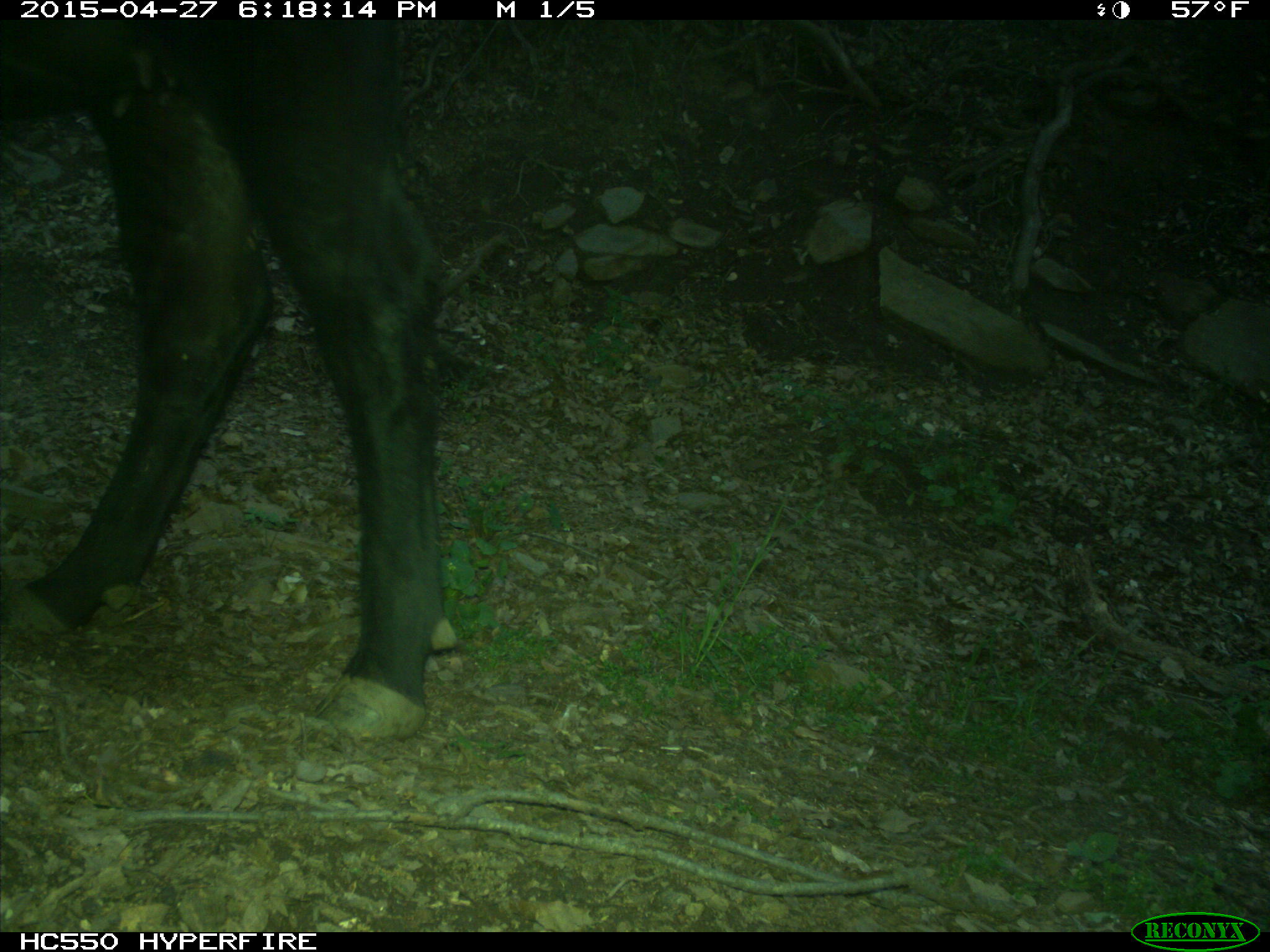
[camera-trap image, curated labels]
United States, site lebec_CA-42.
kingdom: Animalia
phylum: Chordata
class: Mammalia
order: Artiodactyla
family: Bovidae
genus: Bos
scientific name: Bos taurus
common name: domestic cow